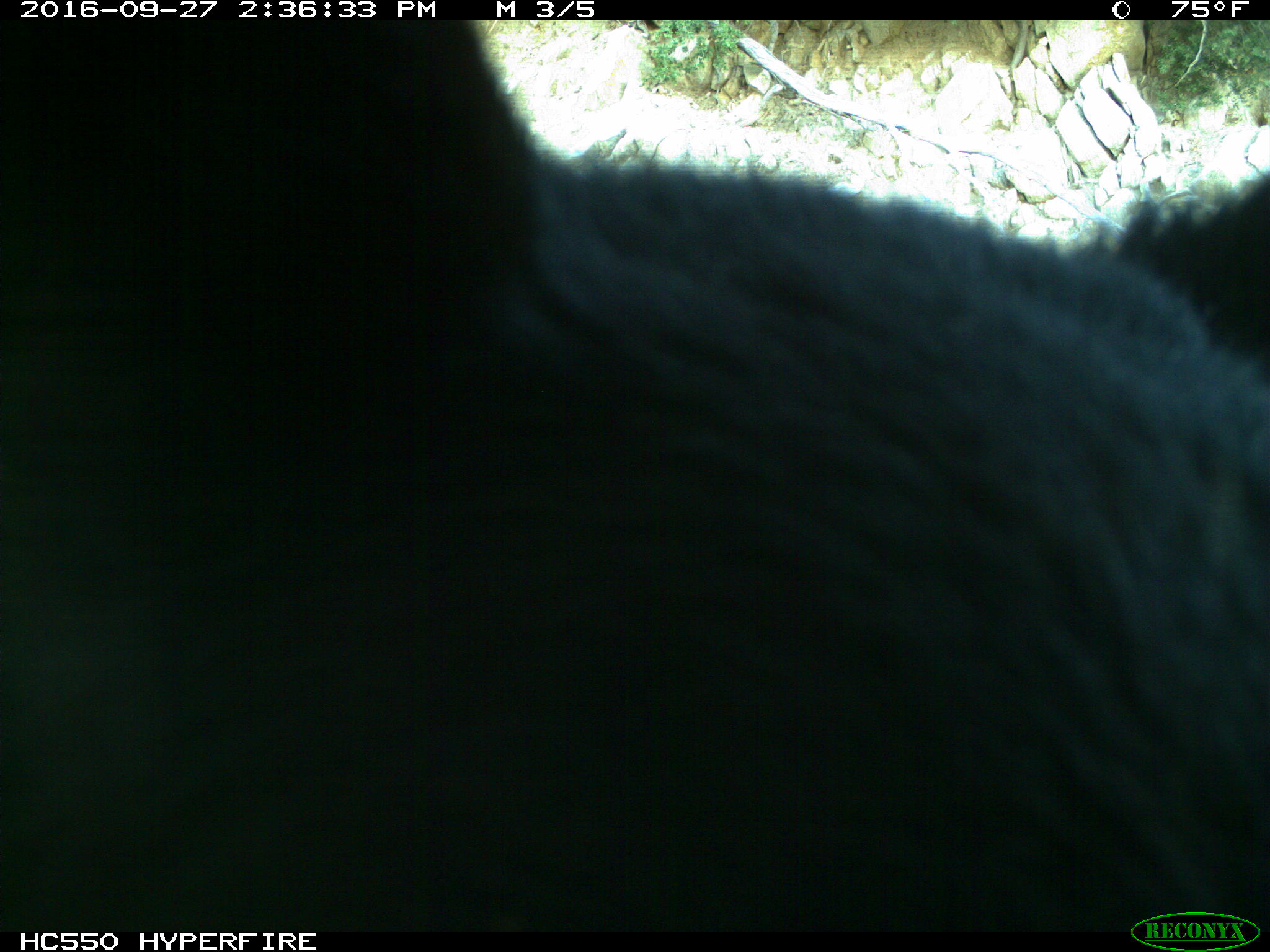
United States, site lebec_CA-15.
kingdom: Animalia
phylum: Chordata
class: Mammalia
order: Carnivora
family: Ursidae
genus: Ursus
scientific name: Ursus americanus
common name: american black bear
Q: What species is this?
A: Ursus americanus (american black bear).